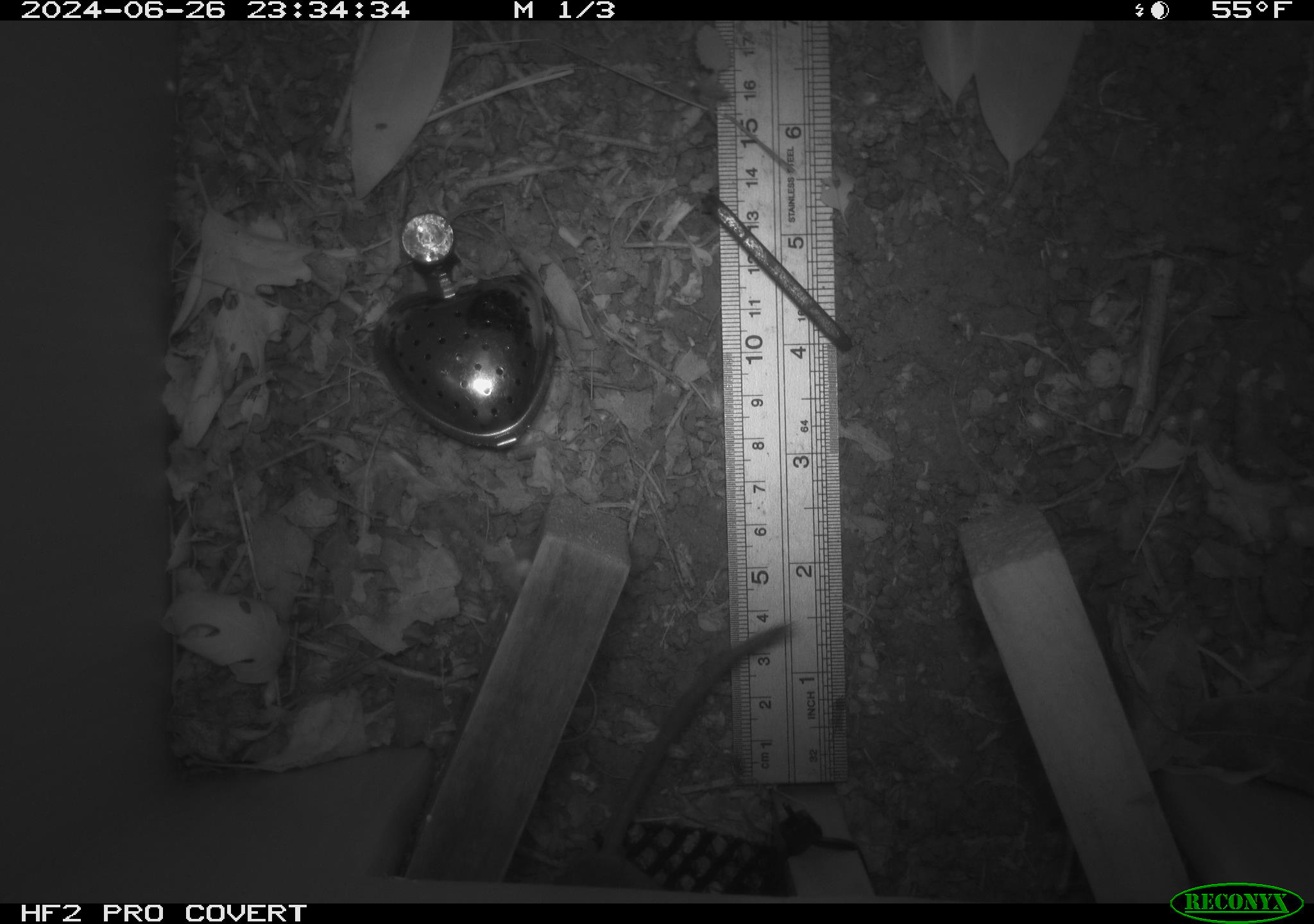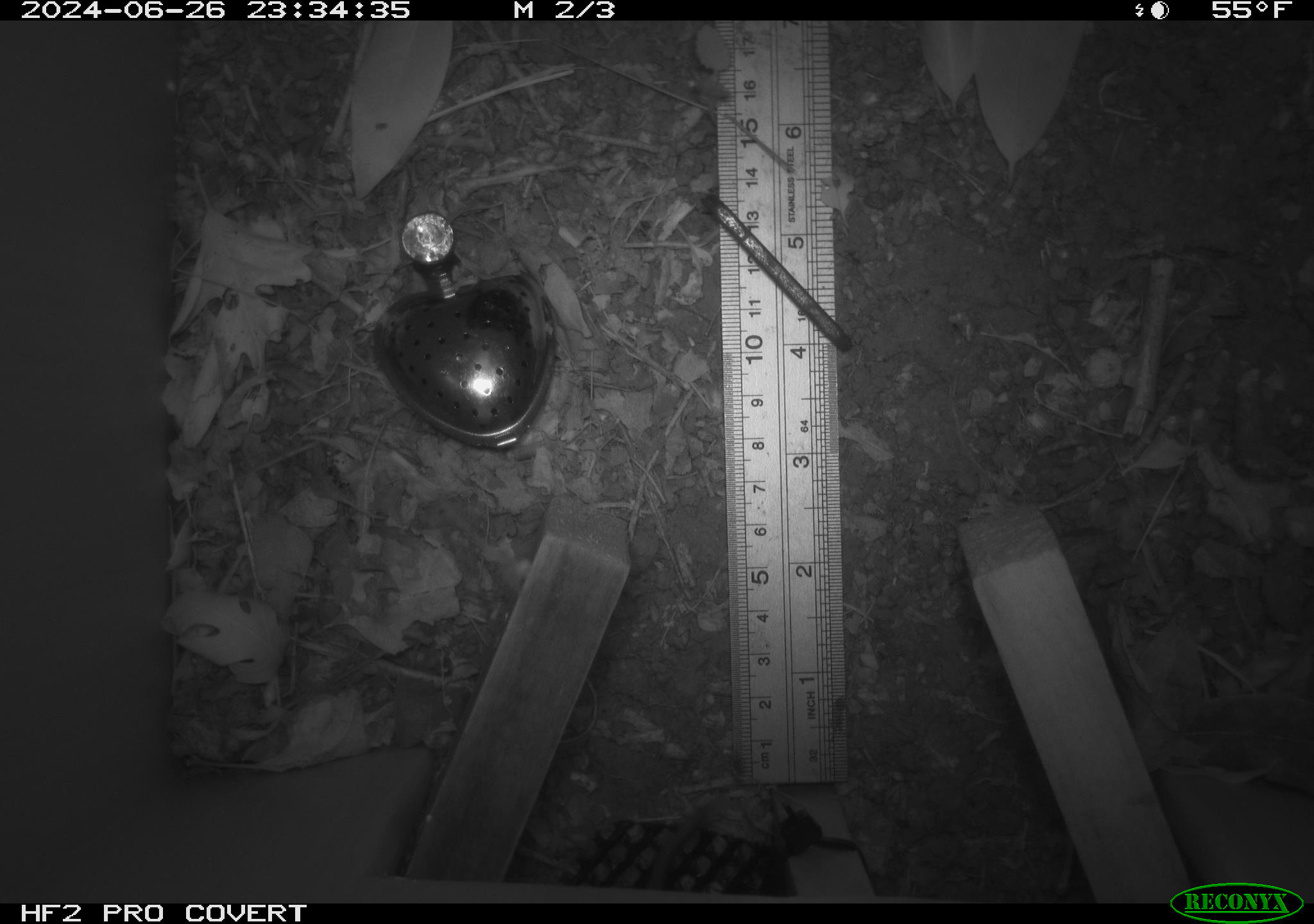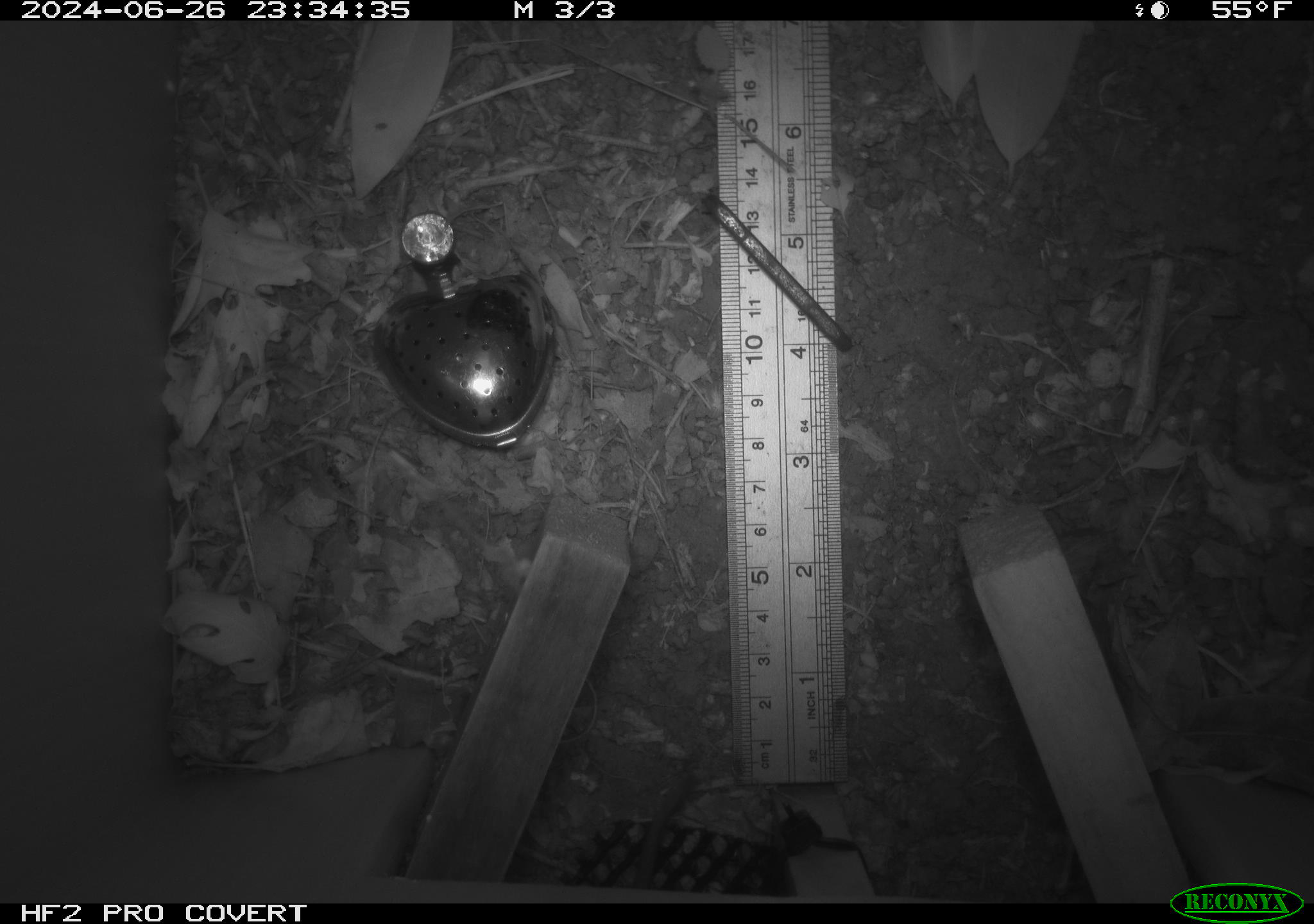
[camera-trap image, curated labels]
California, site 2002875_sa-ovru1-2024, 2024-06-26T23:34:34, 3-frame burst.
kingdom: Animalia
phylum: Chordata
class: Mammalia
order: Rodentia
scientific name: Rodentia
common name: rodent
Rodent (Rodentia).